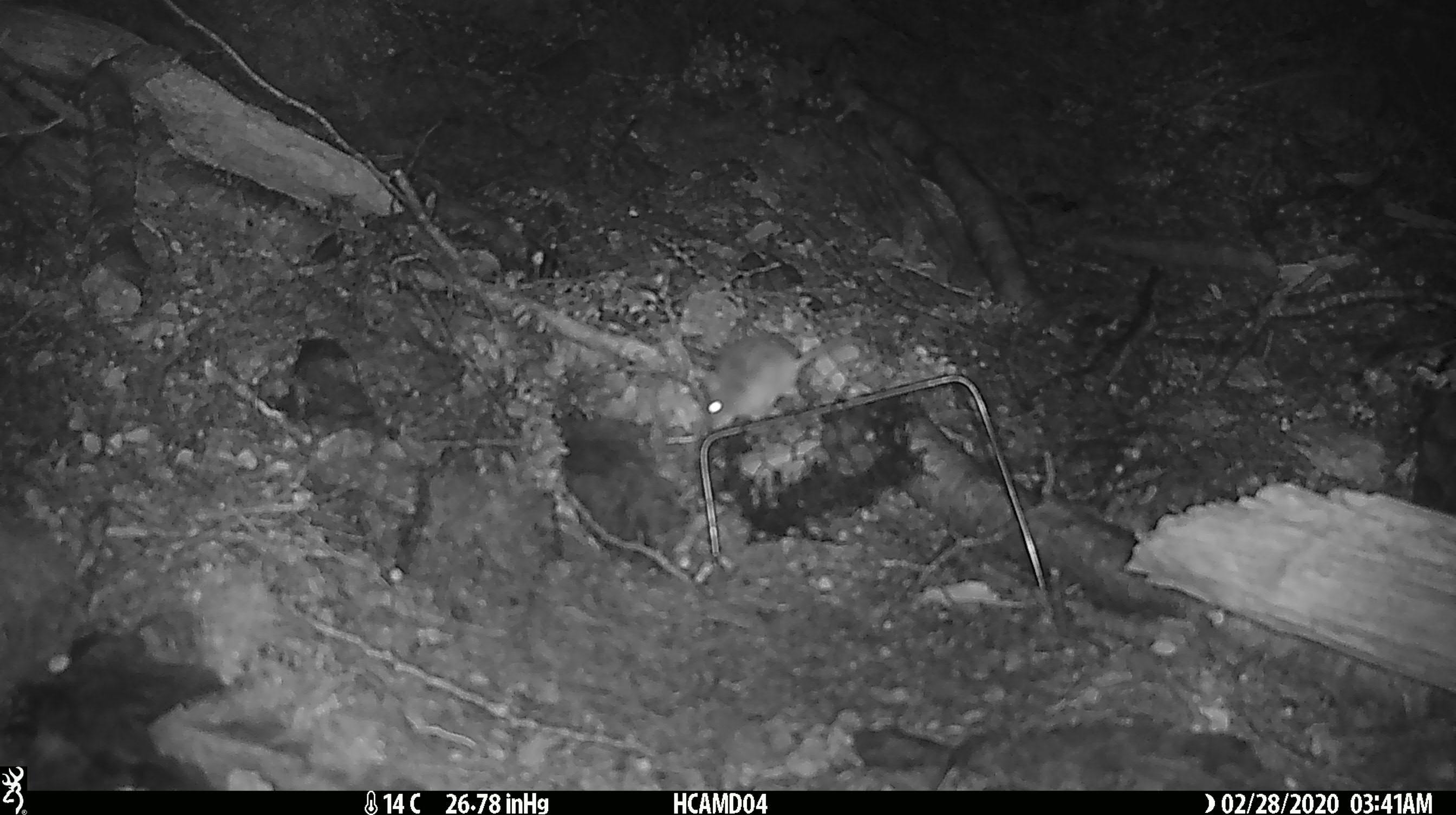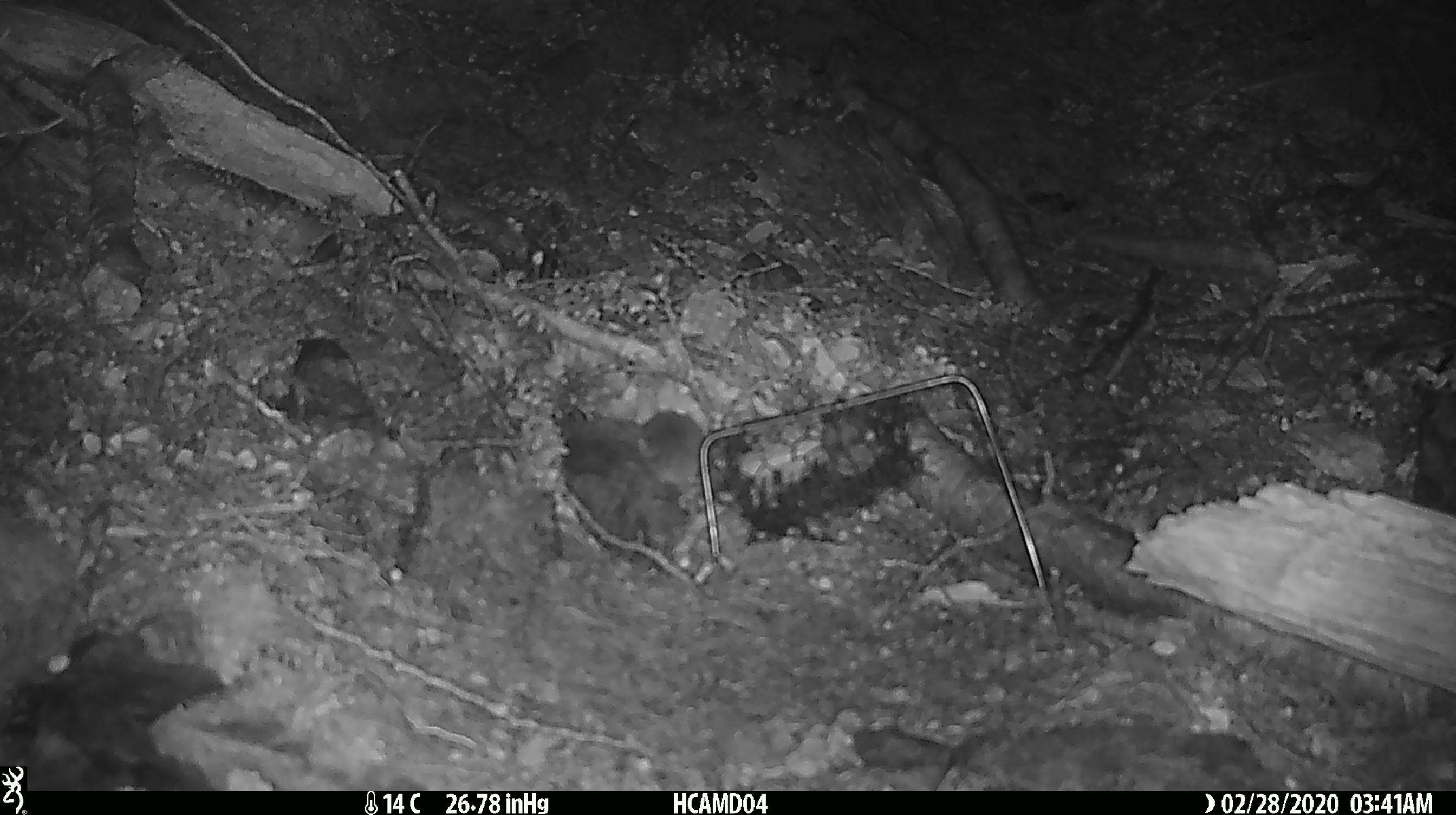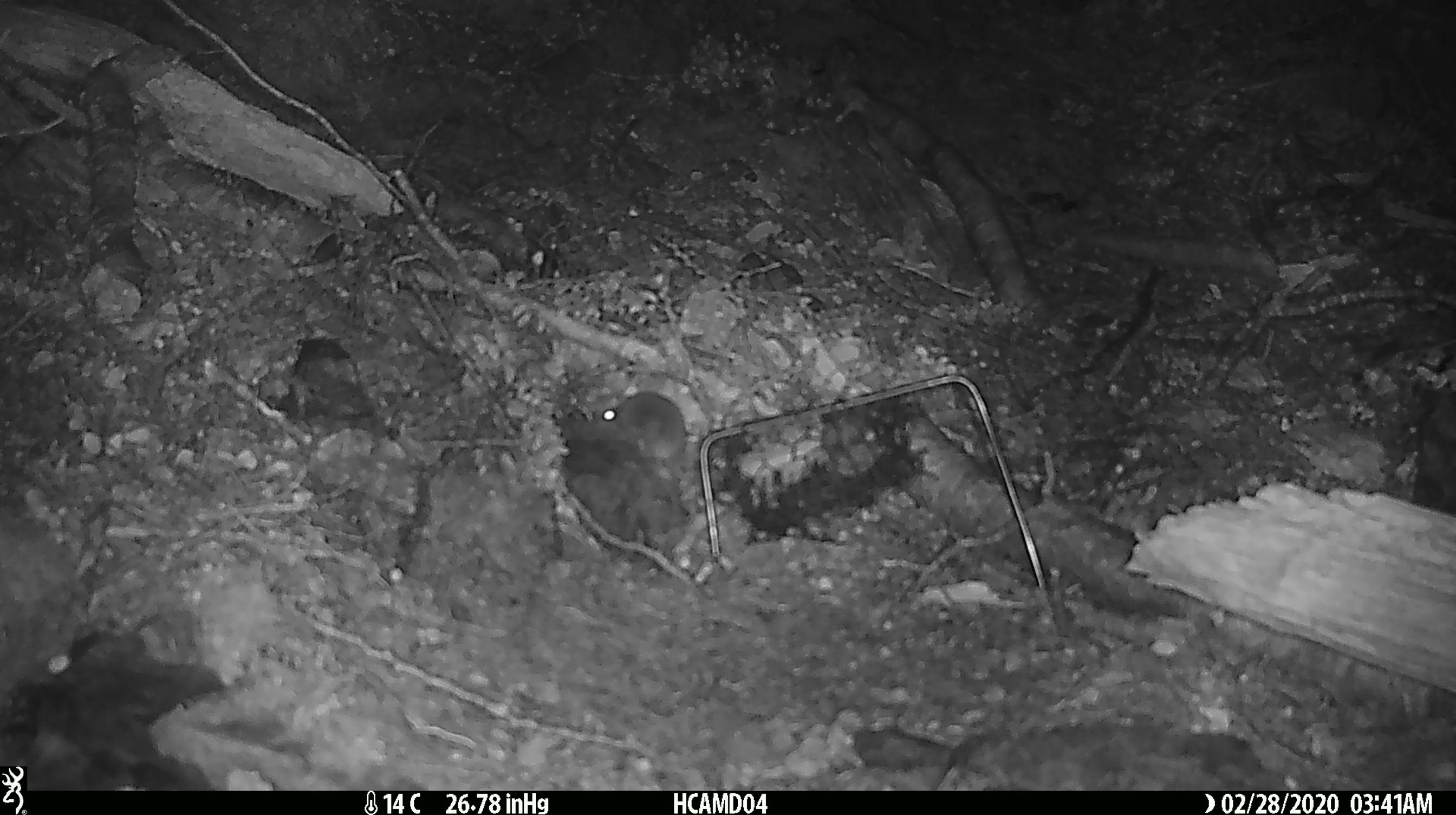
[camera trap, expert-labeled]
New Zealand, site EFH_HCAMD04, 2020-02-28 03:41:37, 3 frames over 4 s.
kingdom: Animalia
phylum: Chordata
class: Mammalia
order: Rodentia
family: Muridae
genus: Mus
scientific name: Mus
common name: mouse